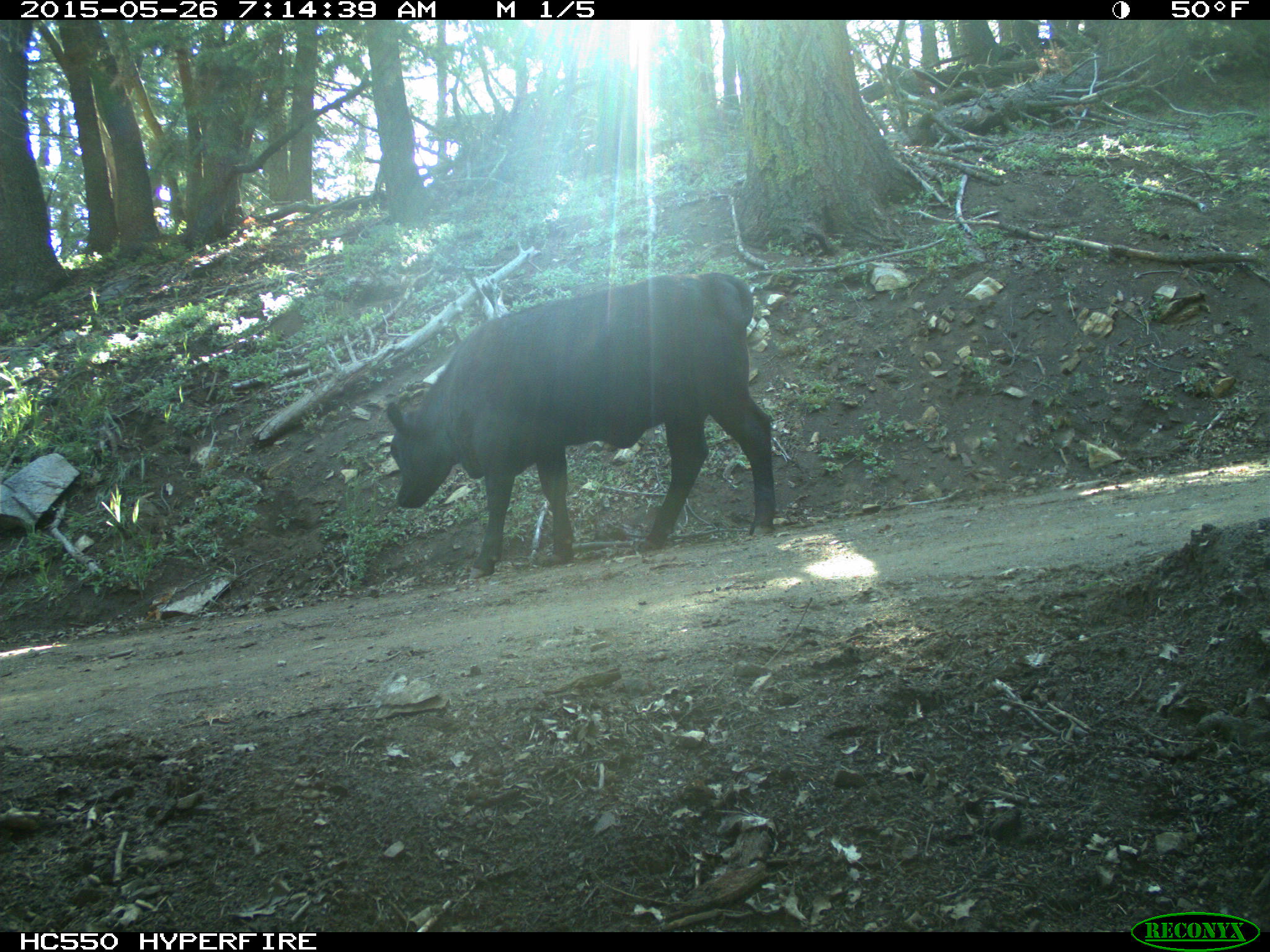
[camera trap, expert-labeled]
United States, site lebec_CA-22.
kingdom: Animalia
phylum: Chordata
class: Mammalia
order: Artiodactyla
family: Bovidae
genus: Bos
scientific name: Bos taurus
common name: domestic cow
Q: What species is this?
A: Bos taurus (domestic cow).